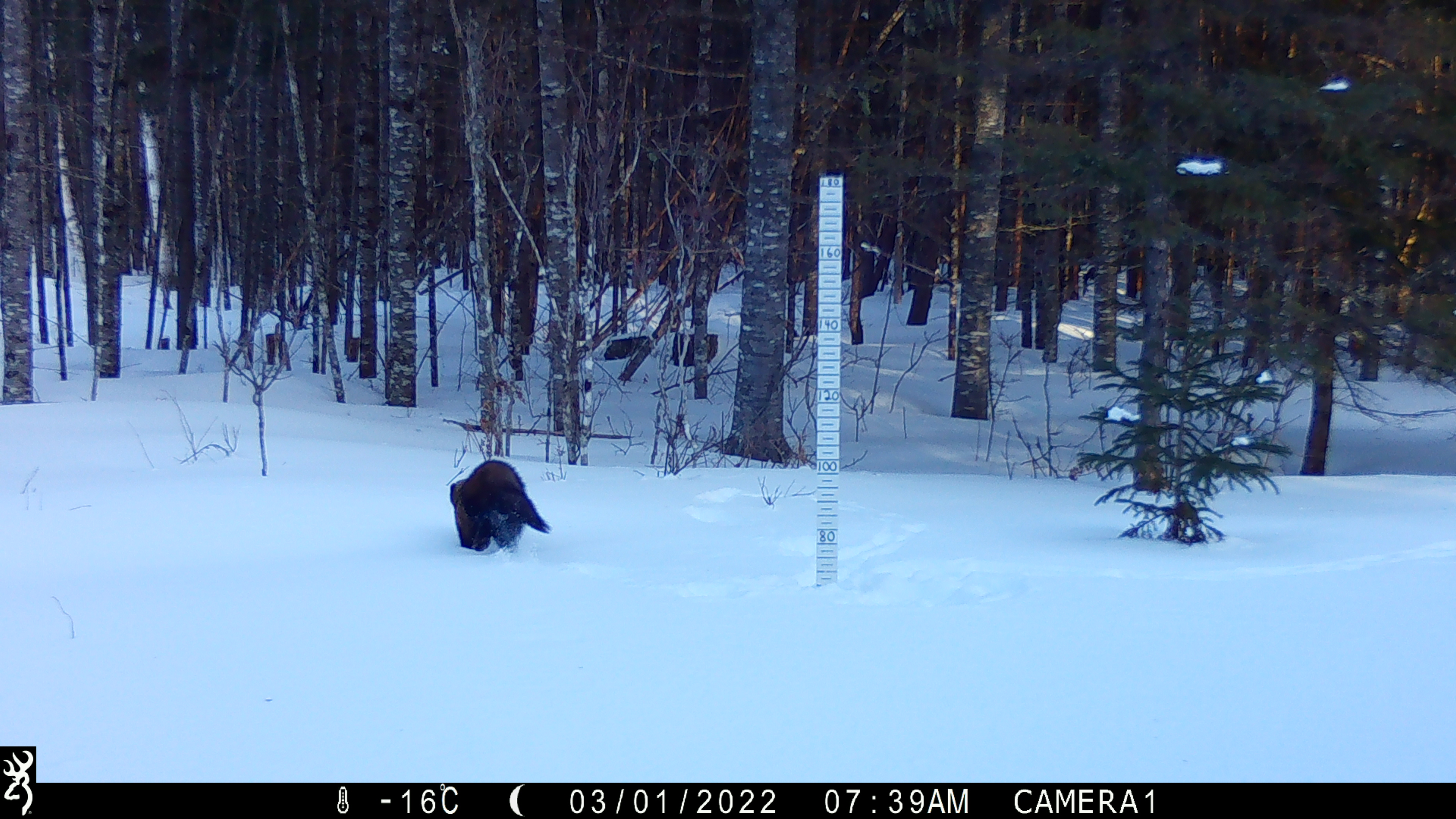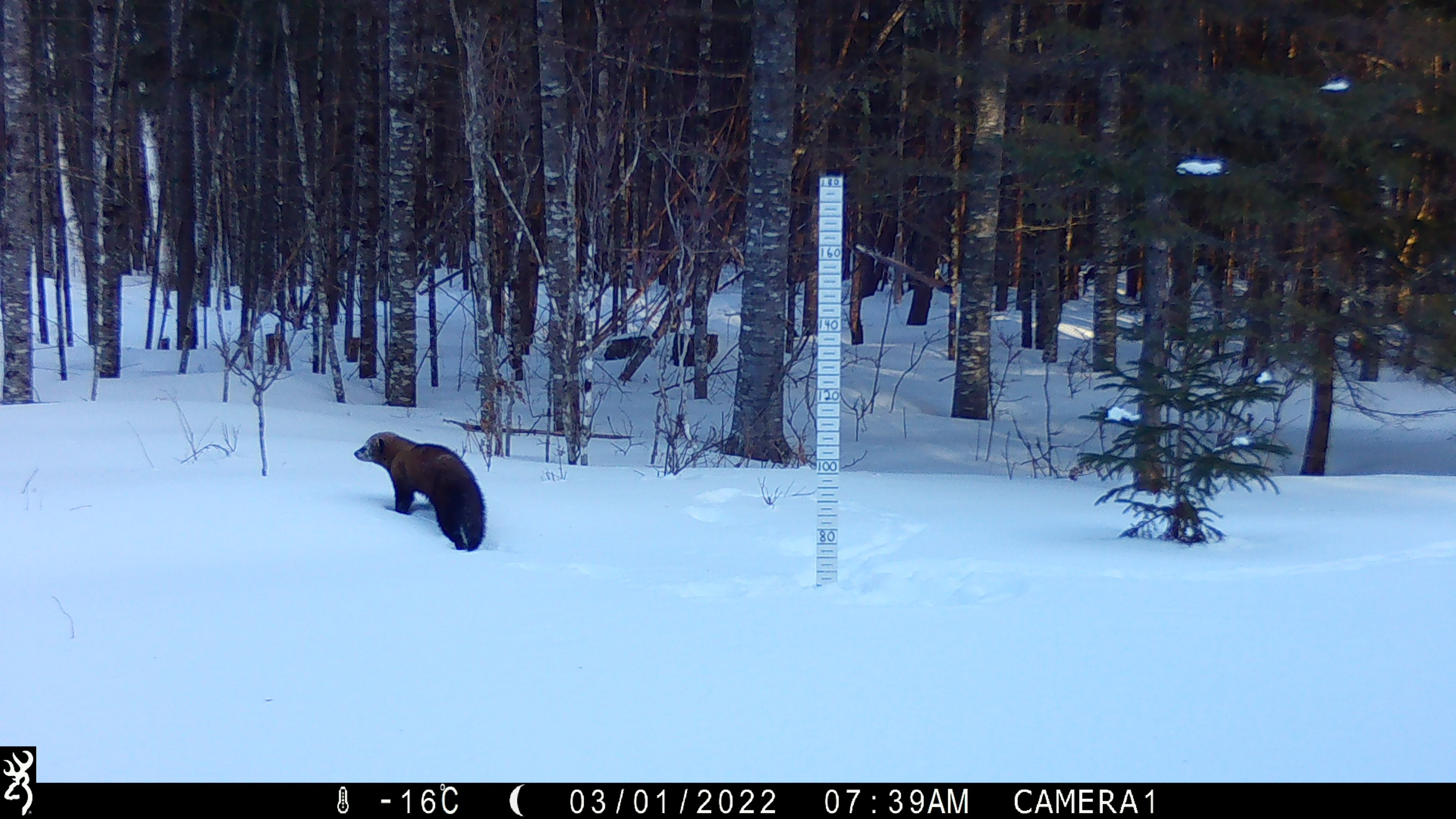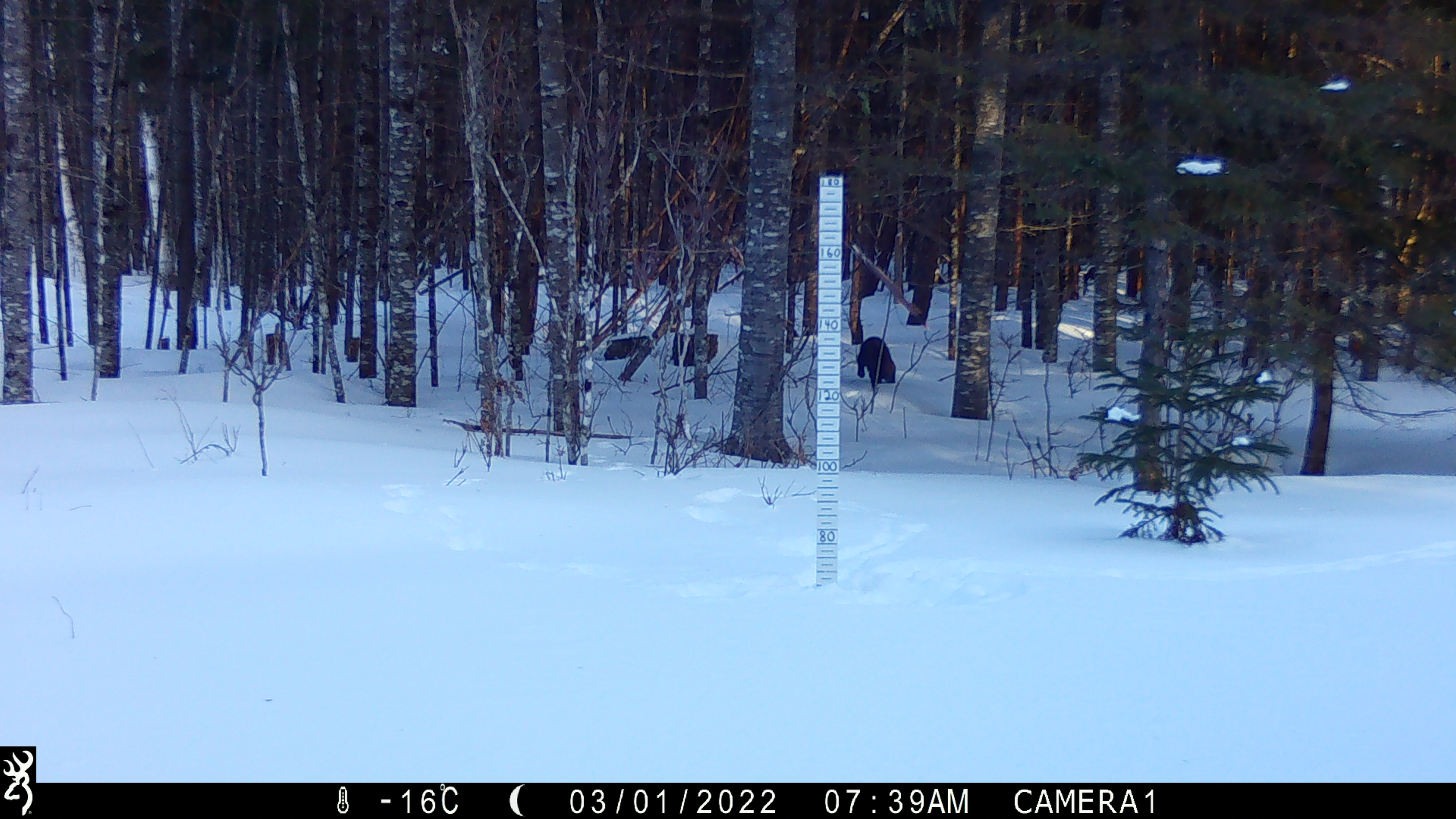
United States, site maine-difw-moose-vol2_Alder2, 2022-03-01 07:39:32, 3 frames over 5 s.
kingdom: Animalia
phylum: Chordata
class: Mammalia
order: Carnivora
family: Mustelidae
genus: Pekania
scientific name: Pekania pennanti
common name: fisher